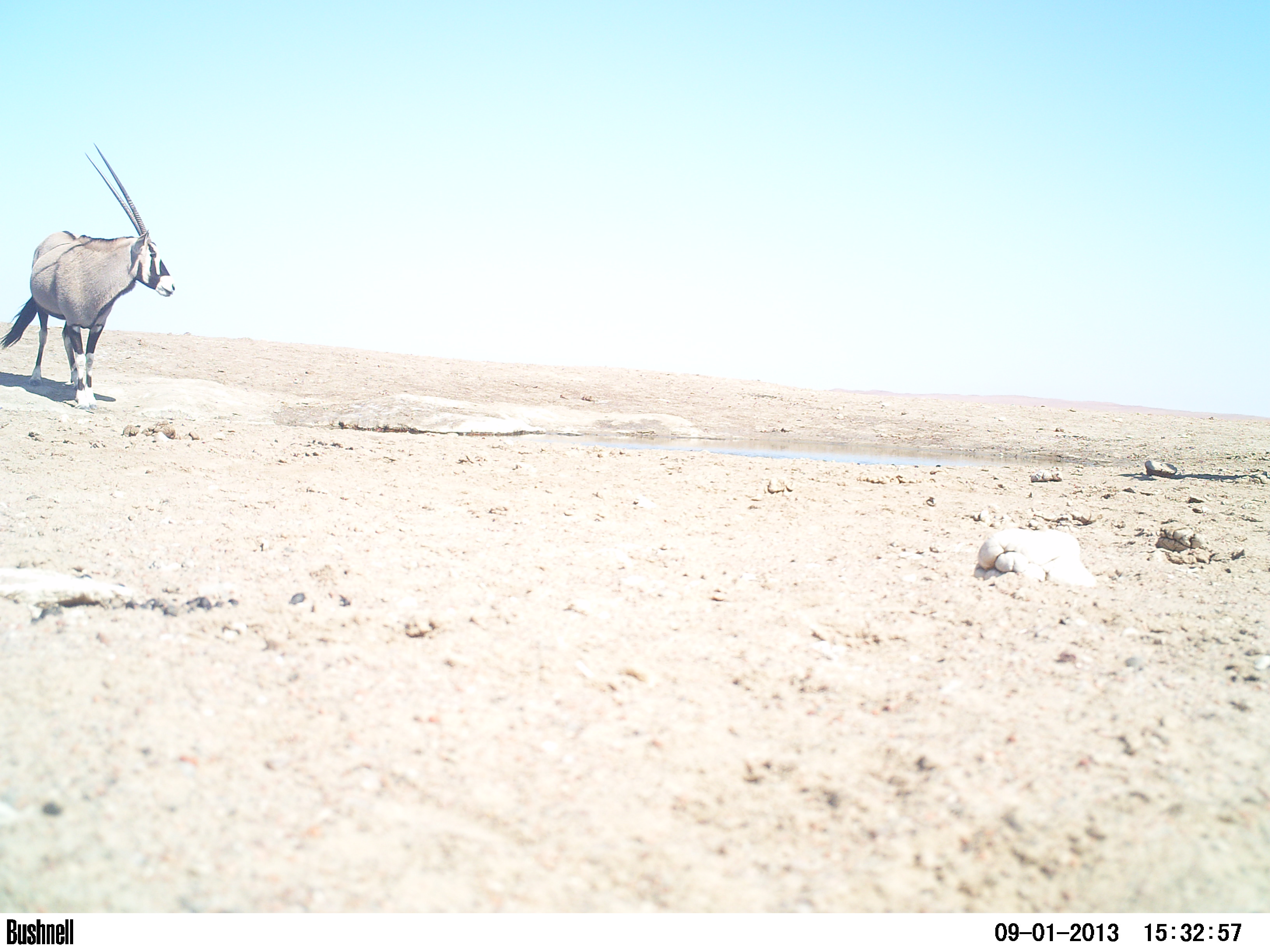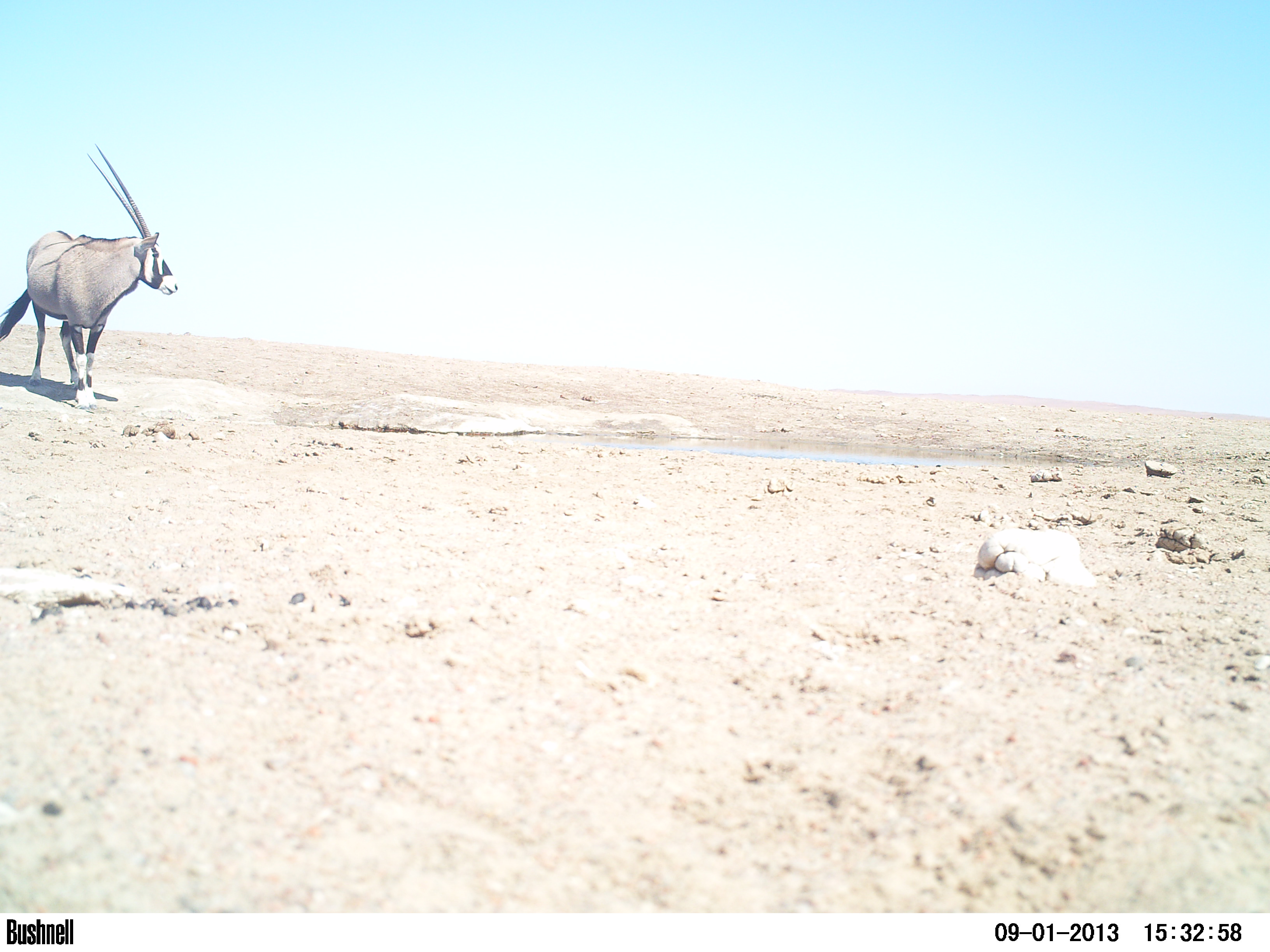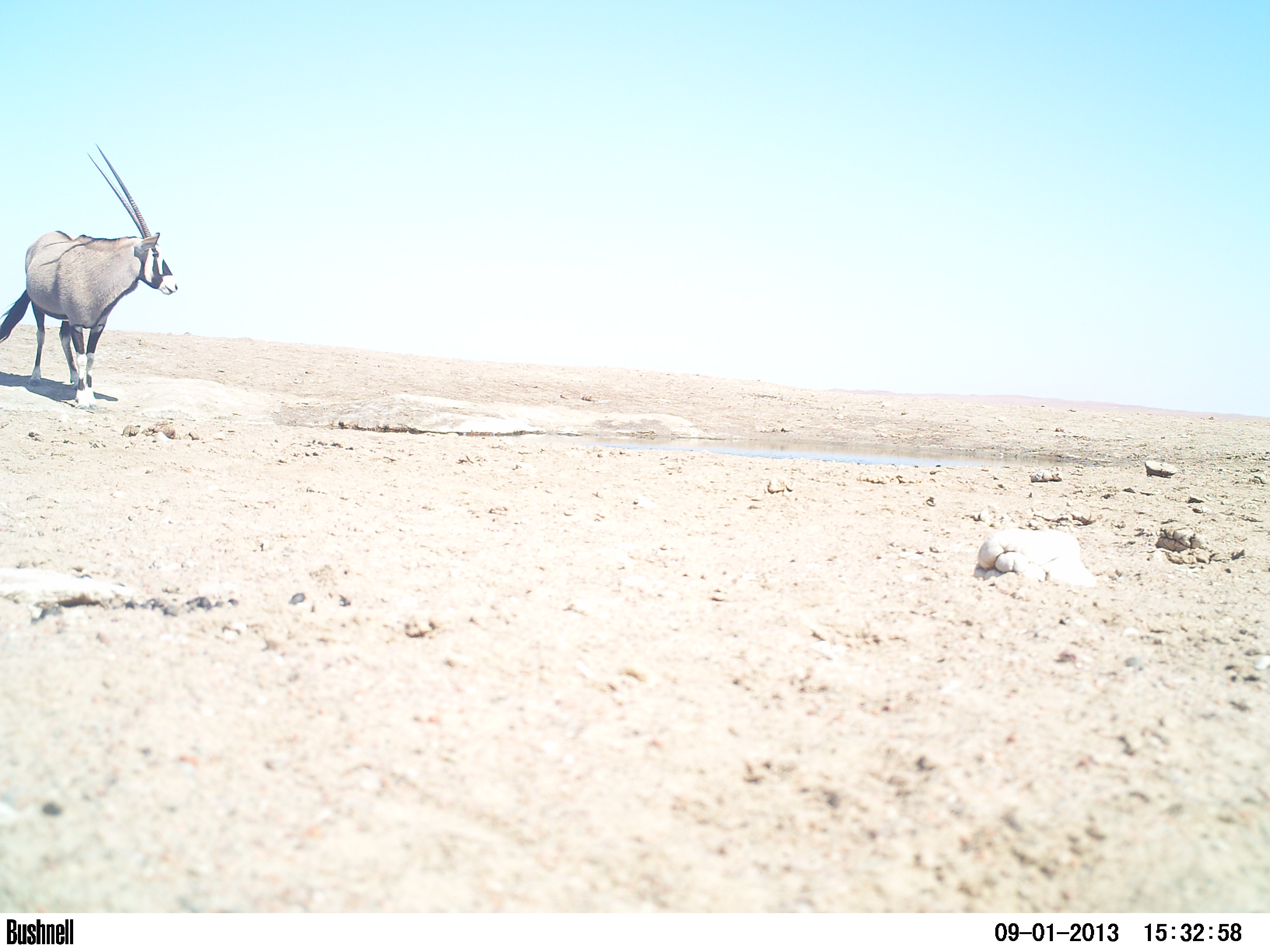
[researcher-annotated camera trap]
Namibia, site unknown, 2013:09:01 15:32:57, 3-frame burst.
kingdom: Animalia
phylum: Chordata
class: Mammalia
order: Artiodactyla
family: Bovidae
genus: Oryx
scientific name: Oryx gazella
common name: gemsbok